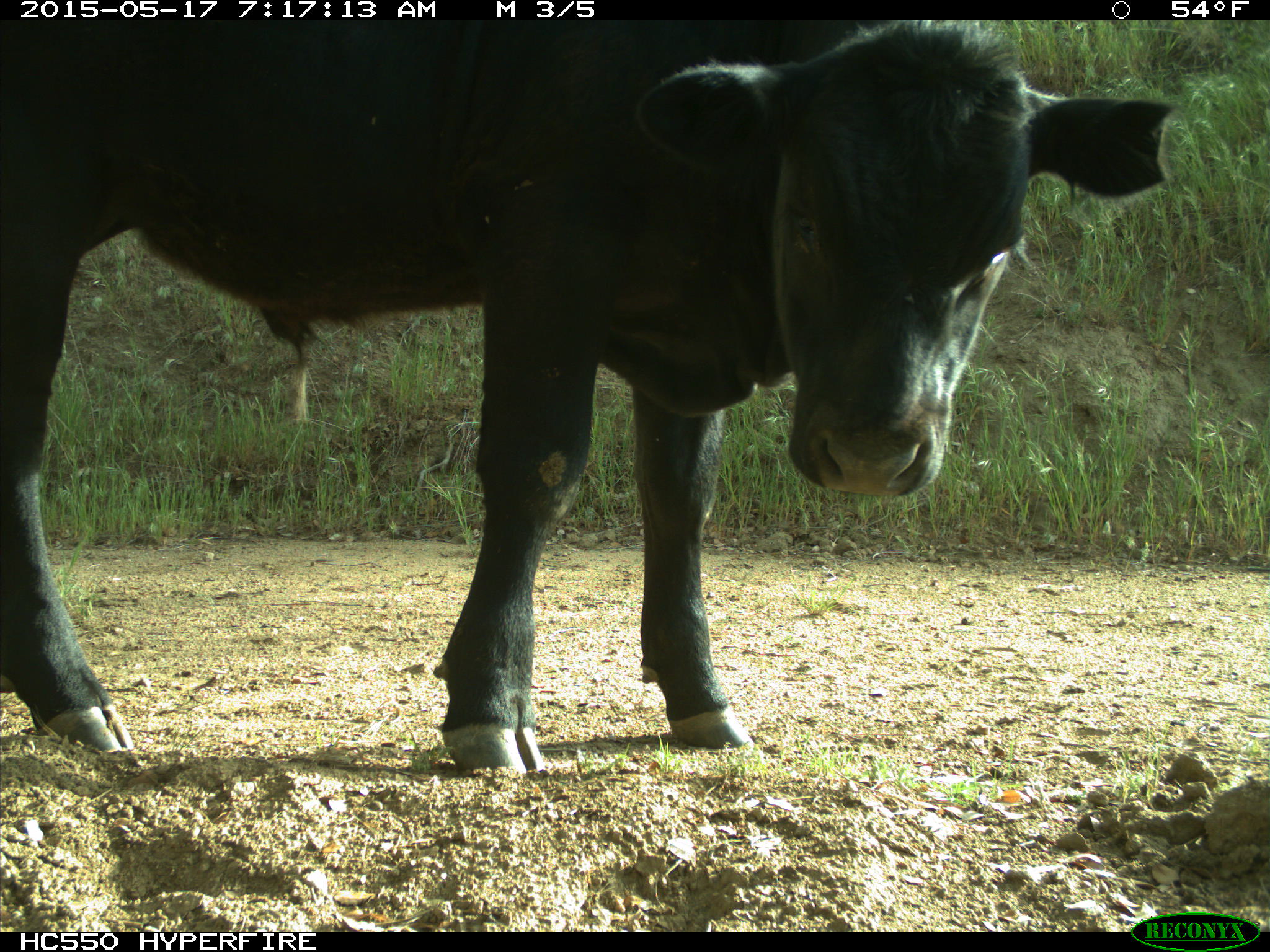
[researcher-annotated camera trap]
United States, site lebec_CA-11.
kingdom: Animalia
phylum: Chordata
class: Mammalia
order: Artiodactyla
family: Bovidae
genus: Bos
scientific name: Bos taurus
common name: domestic cow